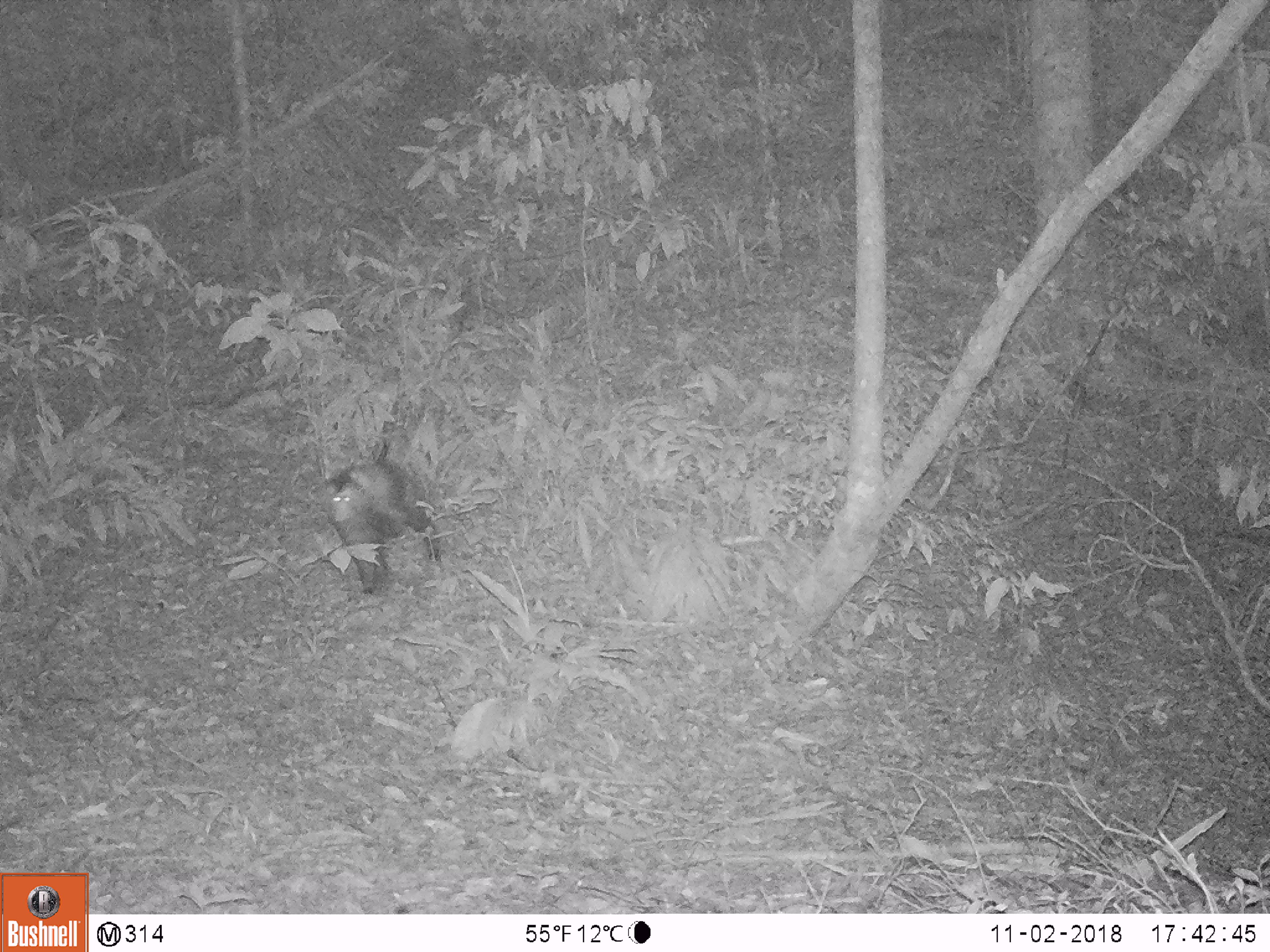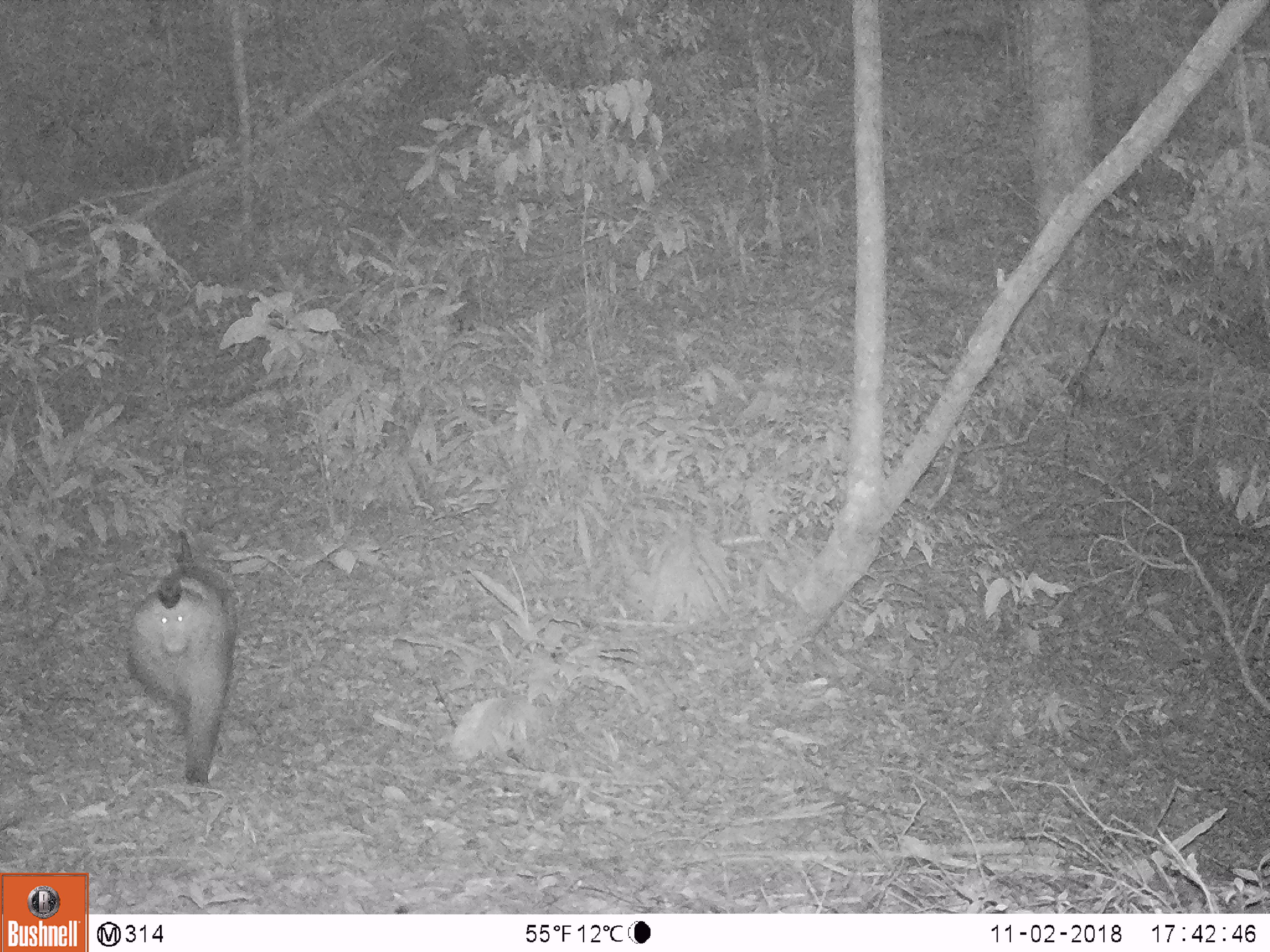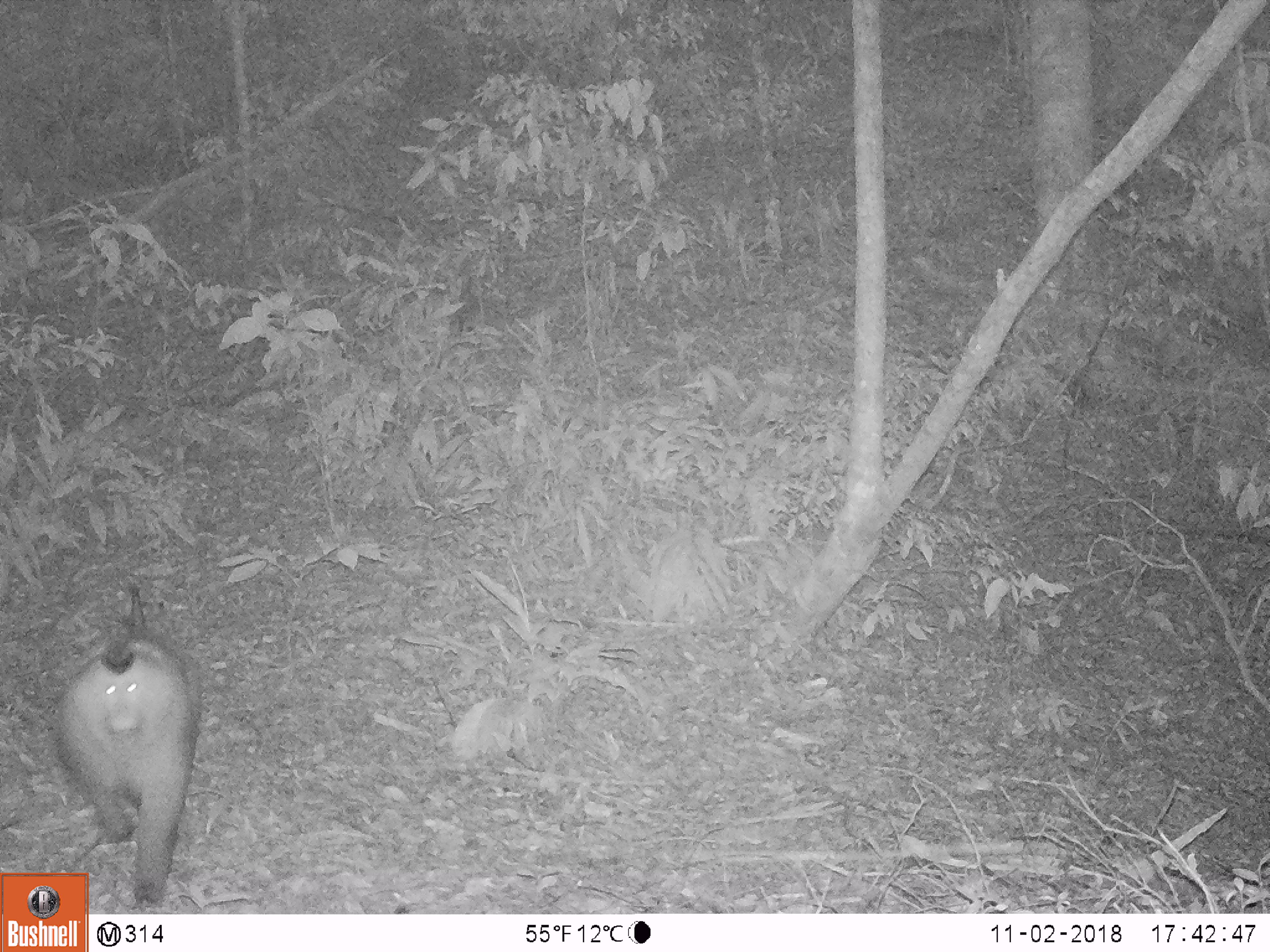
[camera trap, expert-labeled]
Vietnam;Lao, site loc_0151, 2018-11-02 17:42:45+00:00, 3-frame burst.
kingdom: Animalia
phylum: Chordata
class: Mammalia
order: Primates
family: Cercopithecidae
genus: Macaca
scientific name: Macaca nemestrina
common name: pig-tailed macaque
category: pig tailed macaque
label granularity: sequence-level